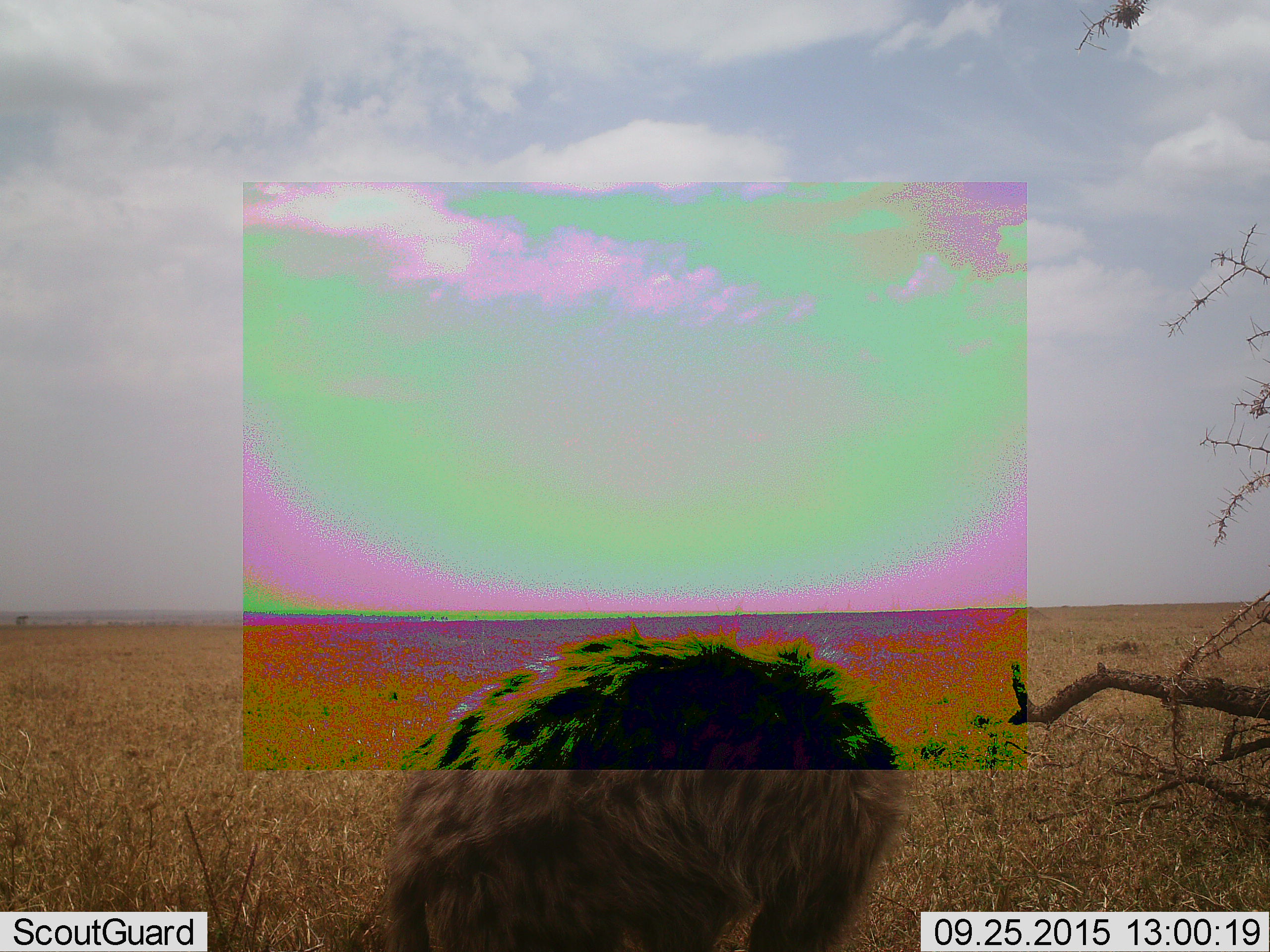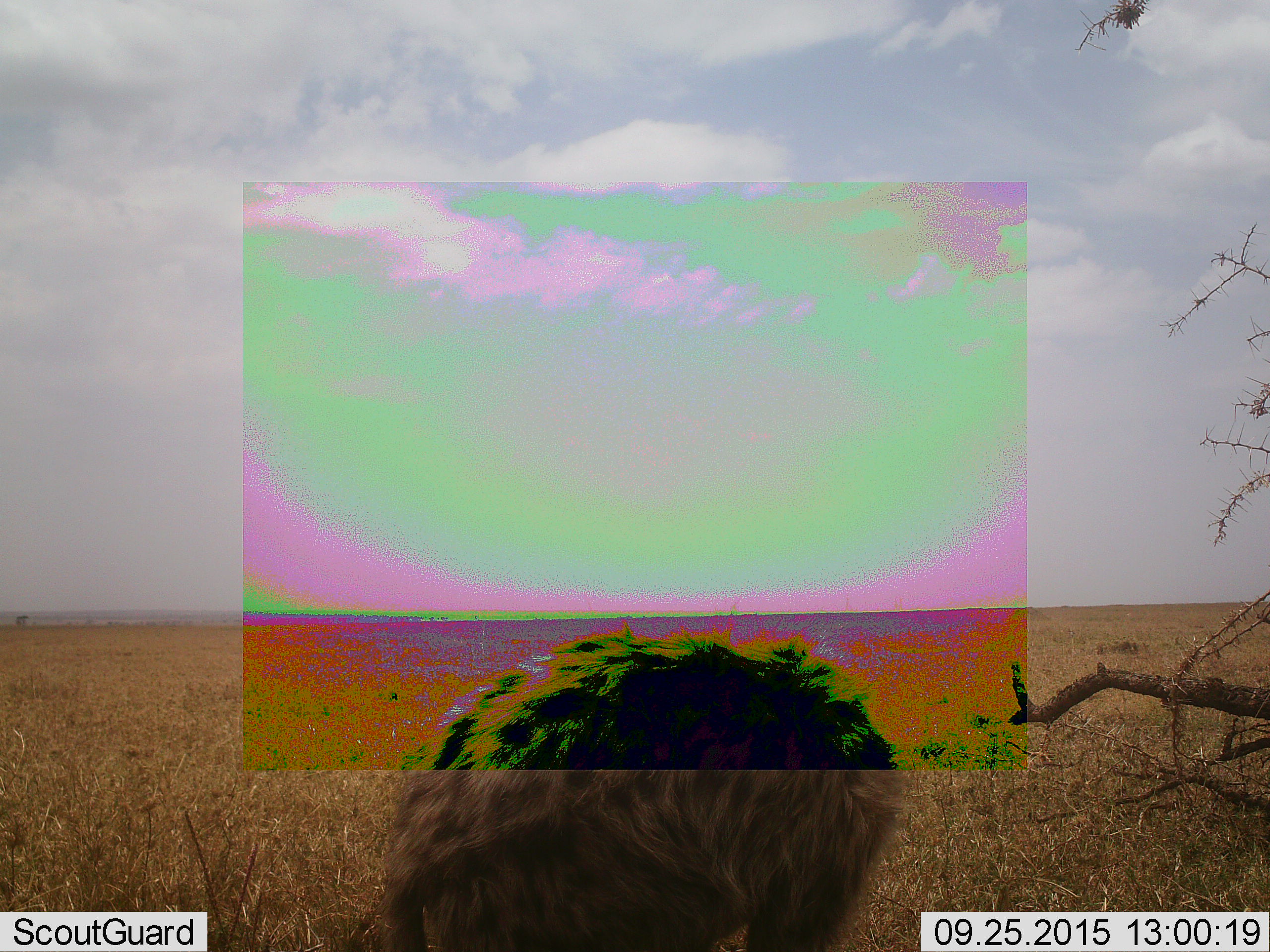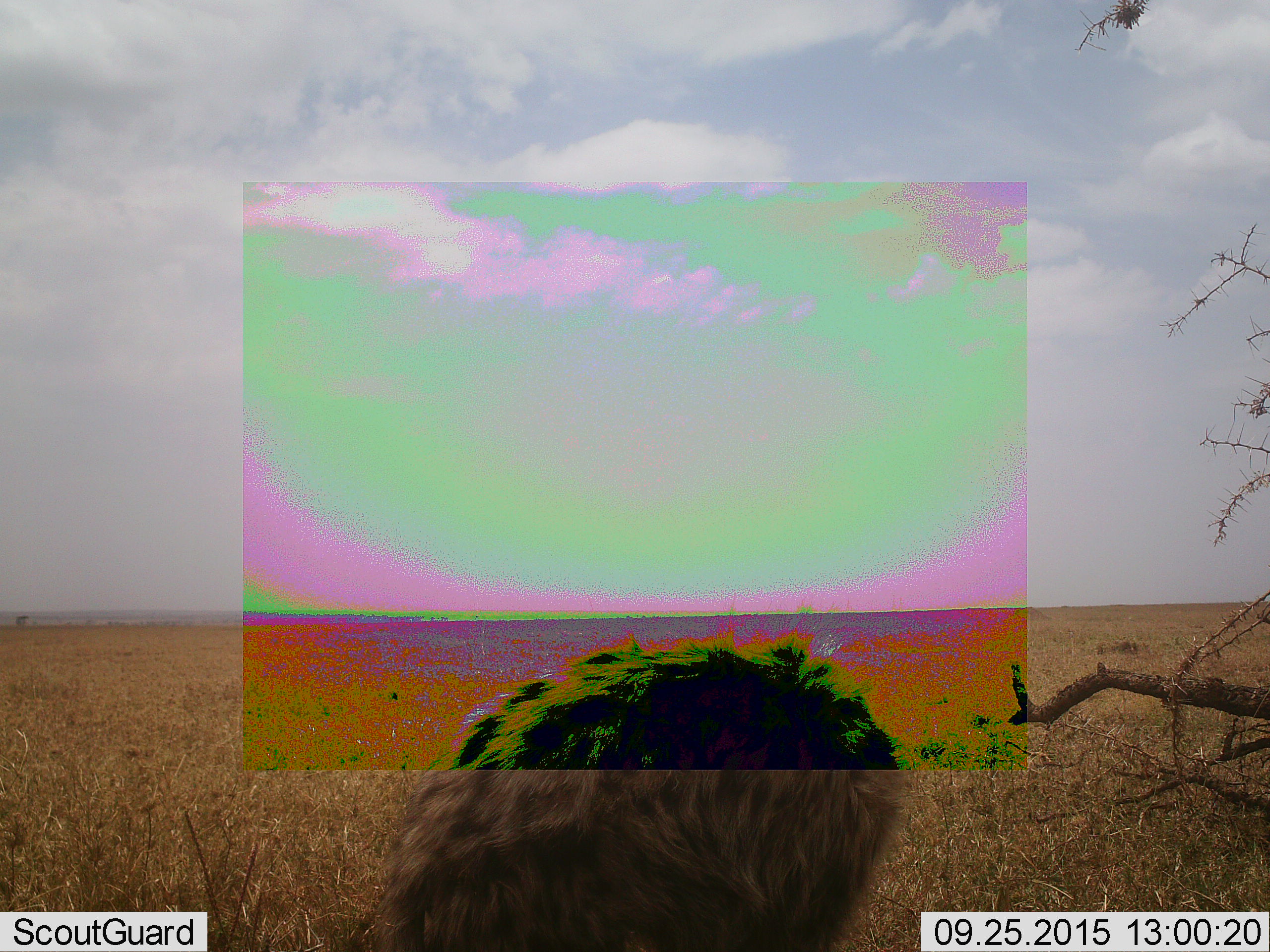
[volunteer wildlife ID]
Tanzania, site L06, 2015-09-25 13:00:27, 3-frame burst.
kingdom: Animalia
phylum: Chordata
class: Mammalia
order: Carnivora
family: Hyaenidae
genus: Crocuta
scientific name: Crocuta crocuta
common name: spotted hyena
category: hyenaspotted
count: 1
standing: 75%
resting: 0%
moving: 0%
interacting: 25%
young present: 0%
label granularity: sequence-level